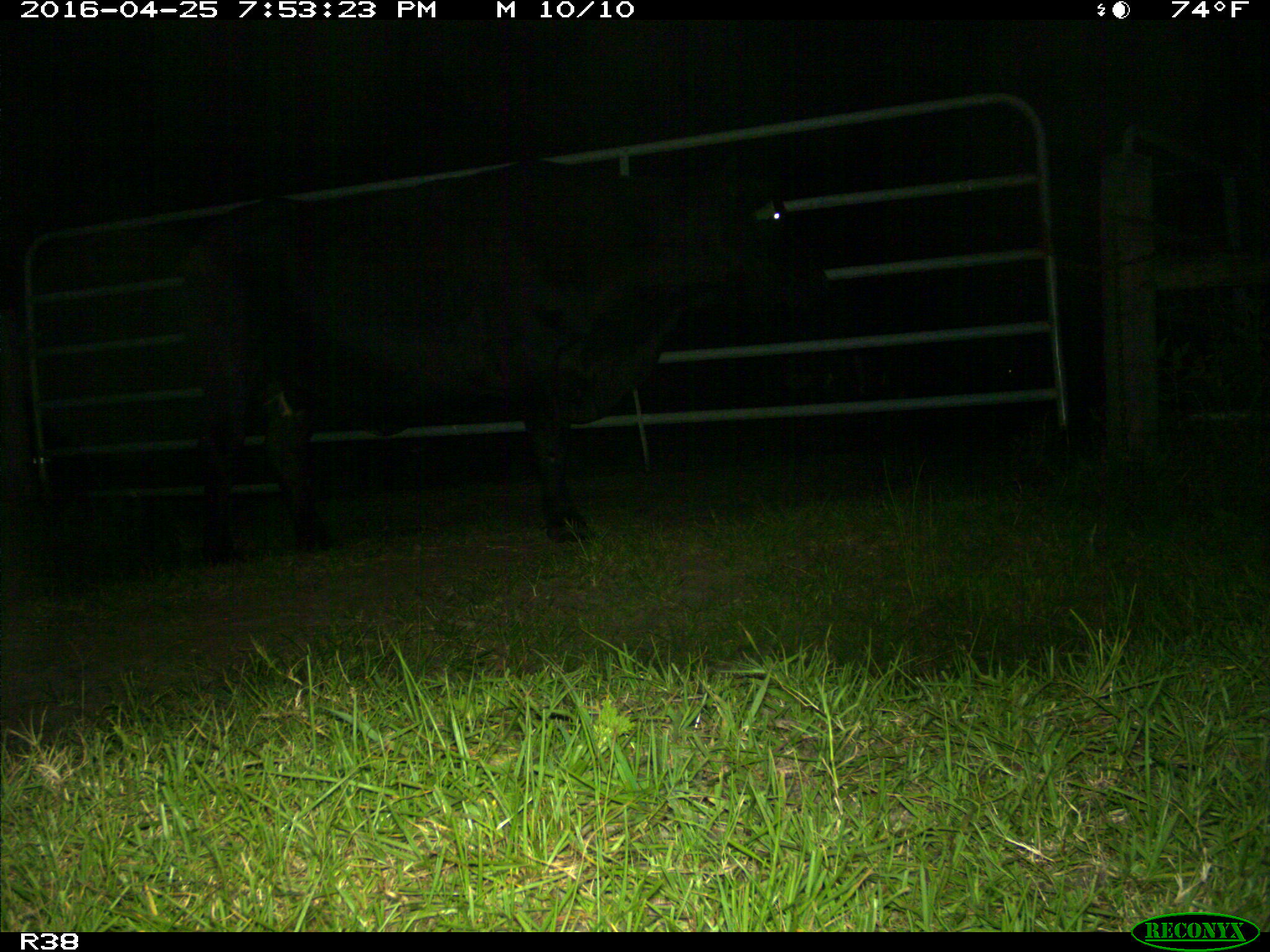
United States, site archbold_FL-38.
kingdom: Animalia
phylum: Chordata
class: Mammalia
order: Artiodactyla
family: Bovidae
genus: Bos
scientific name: Bos taurus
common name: domestic cow